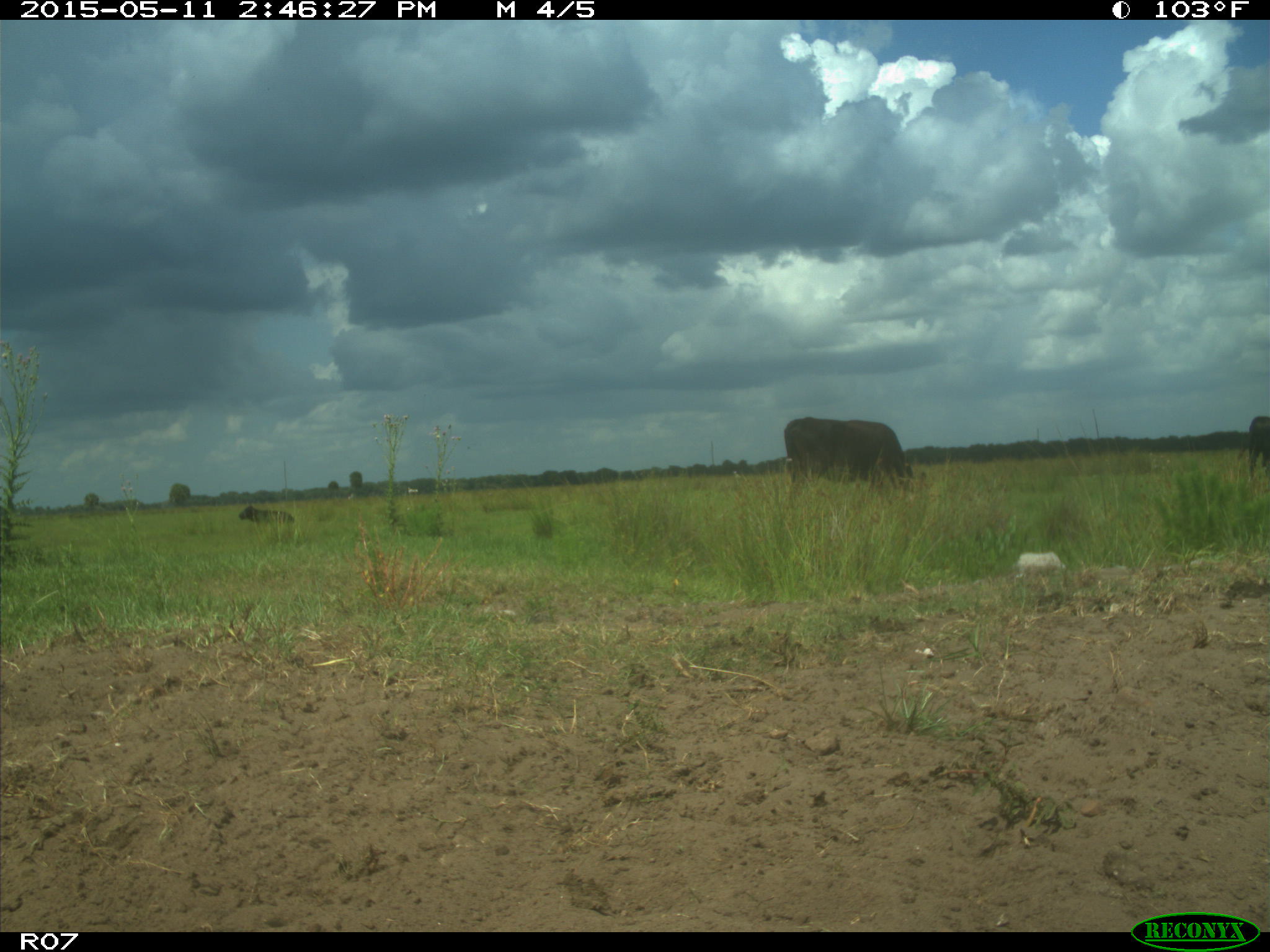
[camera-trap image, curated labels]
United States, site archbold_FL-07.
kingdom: Animalia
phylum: Chordata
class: Mammalia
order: Artiodactyla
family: Bovidae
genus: Bos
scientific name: Bos taurus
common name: domestic cow